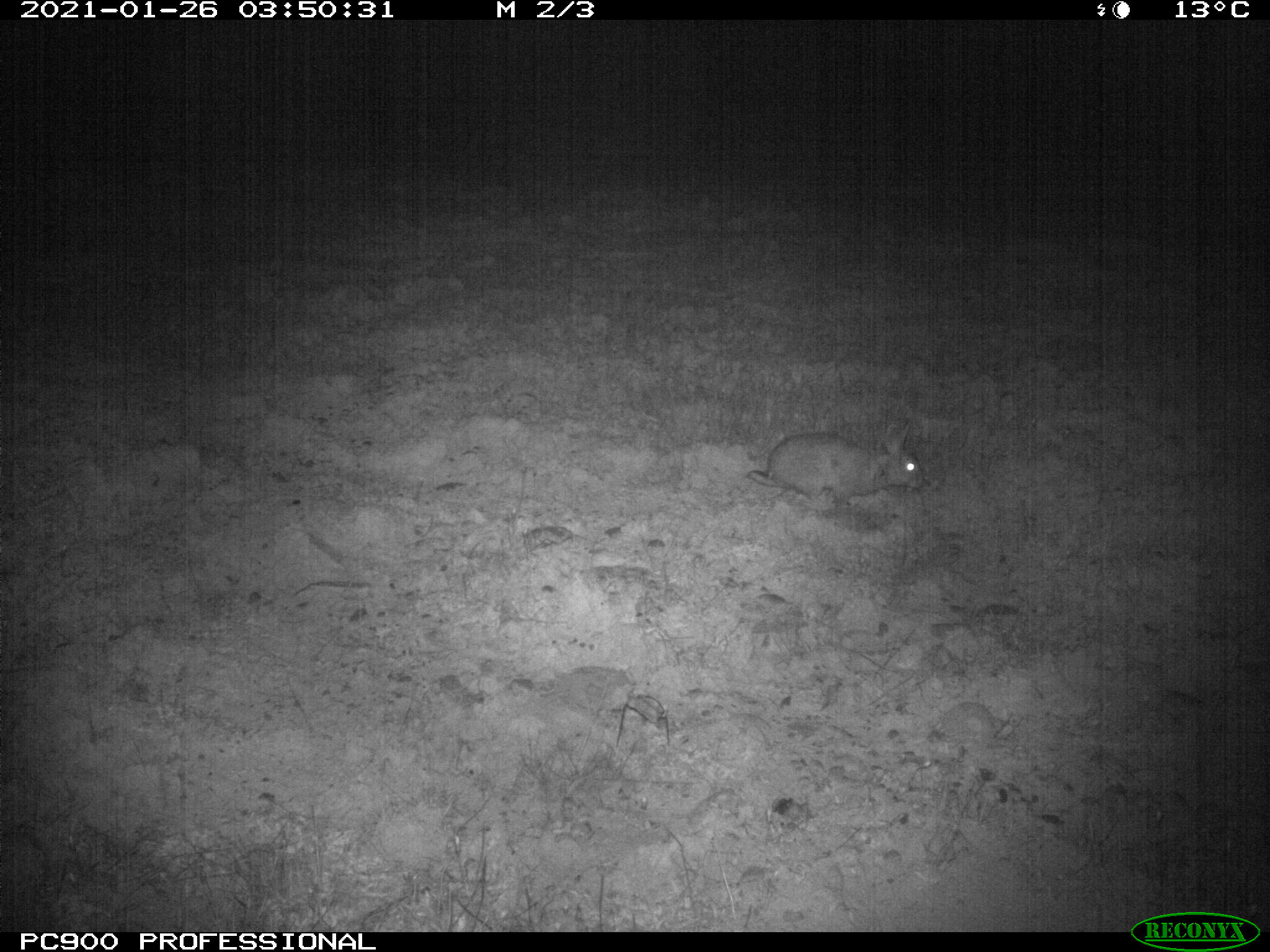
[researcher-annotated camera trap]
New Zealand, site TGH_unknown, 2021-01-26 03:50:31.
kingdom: Animalia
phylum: Chordata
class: Mammalia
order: Lagomorpha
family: Leporidae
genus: Oryctolagus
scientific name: Oryctolagus cuniculus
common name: european rabbit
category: rabbit